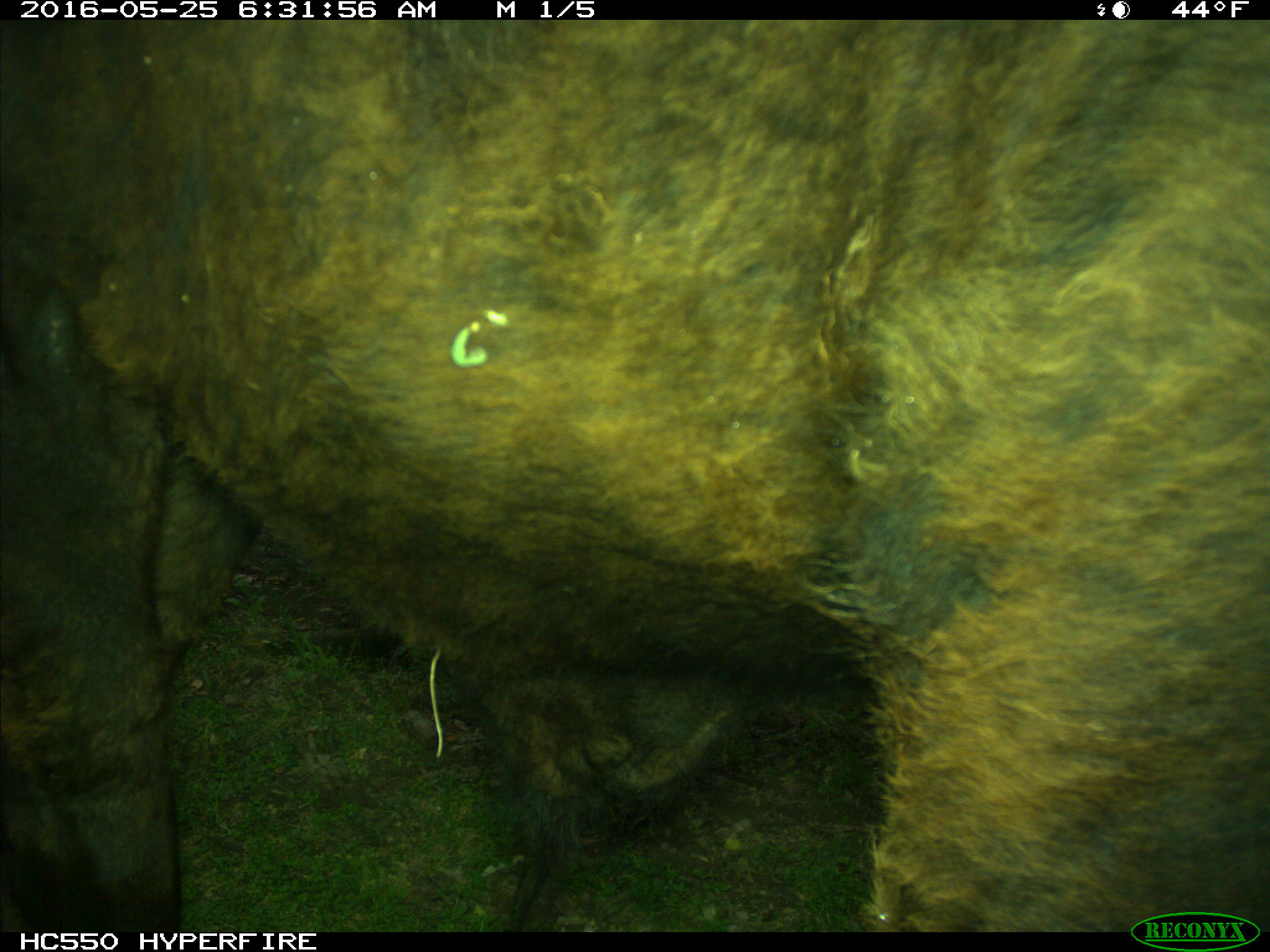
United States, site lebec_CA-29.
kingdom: Animalia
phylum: Chordata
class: Mammalia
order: Artiodactyla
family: Bovidae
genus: Bos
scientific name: Bos taurus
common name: domestic cow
Bos taurus (domestic cow).